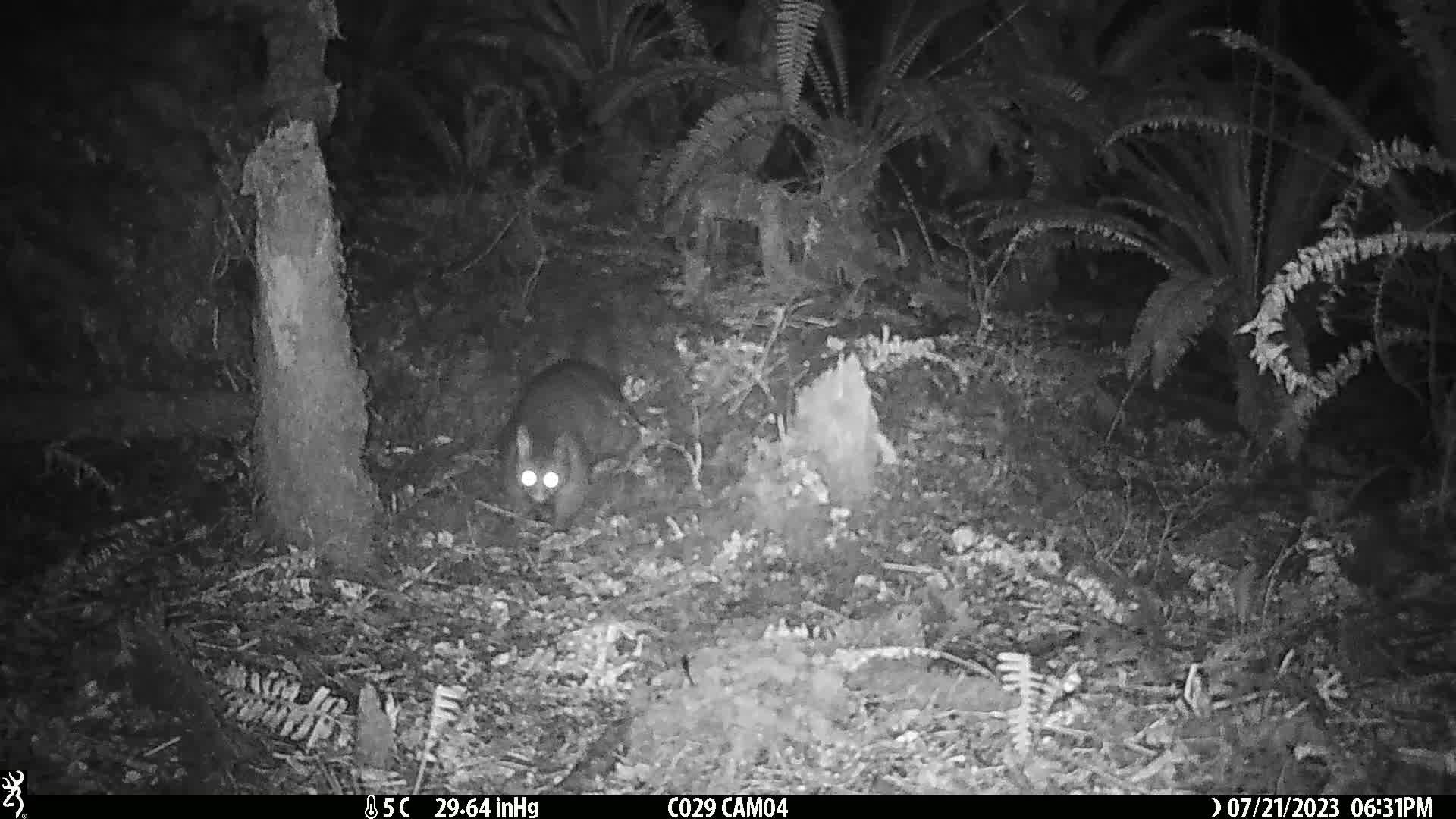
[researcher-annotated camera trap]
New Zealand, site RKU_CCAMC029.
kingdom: Animalia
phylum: Chordata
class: Mammalia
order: Diprotodontia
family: Phalangeridae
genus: Trichosurus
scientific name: Trichosurus vulpecula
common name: common brushtail possum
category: possum